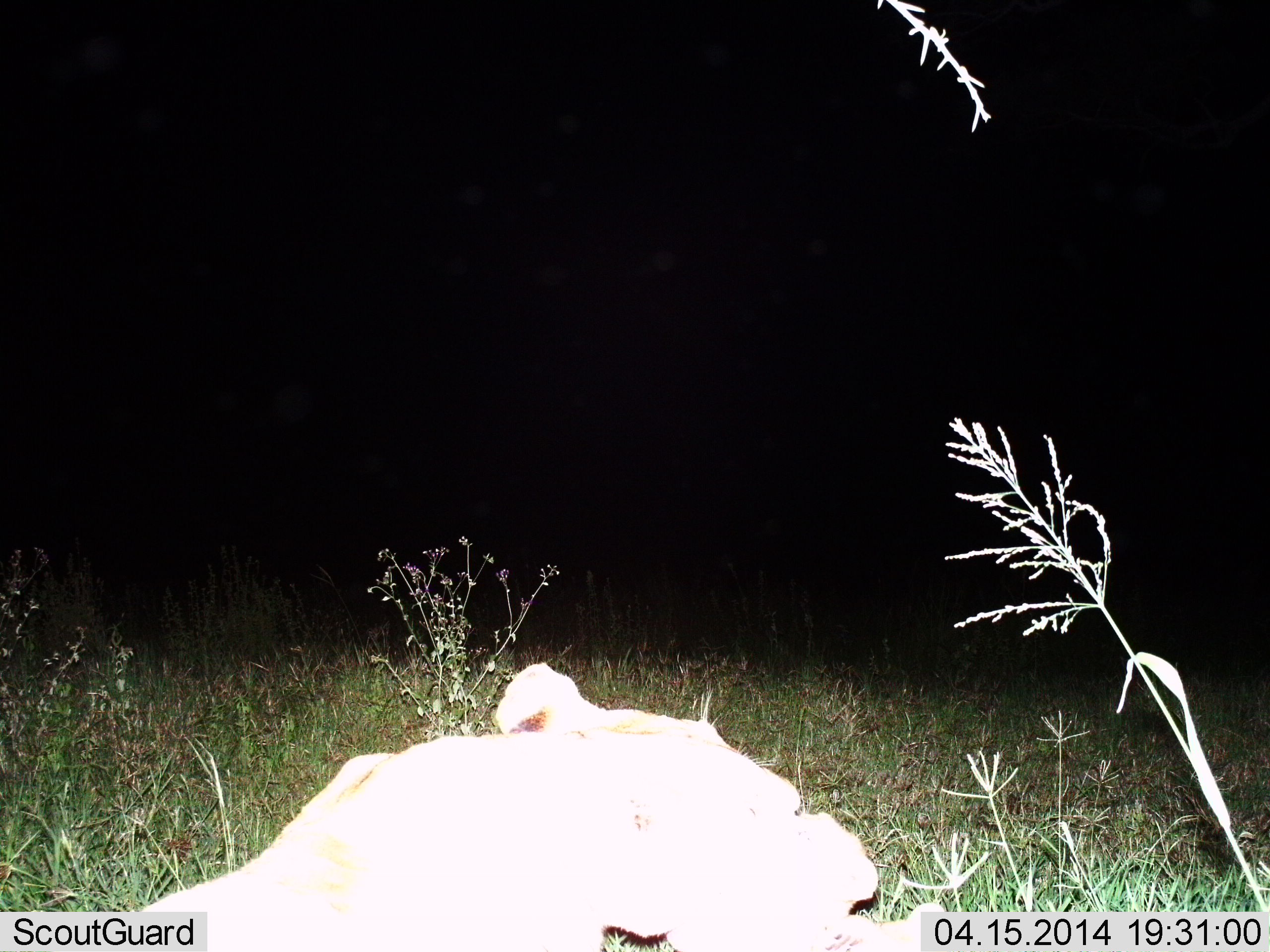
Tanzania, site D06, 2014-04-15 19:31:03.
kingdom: Animalia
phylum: Chordata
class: Mammalia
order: Carnivora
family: Felidae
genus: Panthera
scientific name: Panthera leo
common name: lion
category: lionfemale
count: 1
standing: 0%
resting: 90%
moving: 10%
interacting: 0%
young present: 0%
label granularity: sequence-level